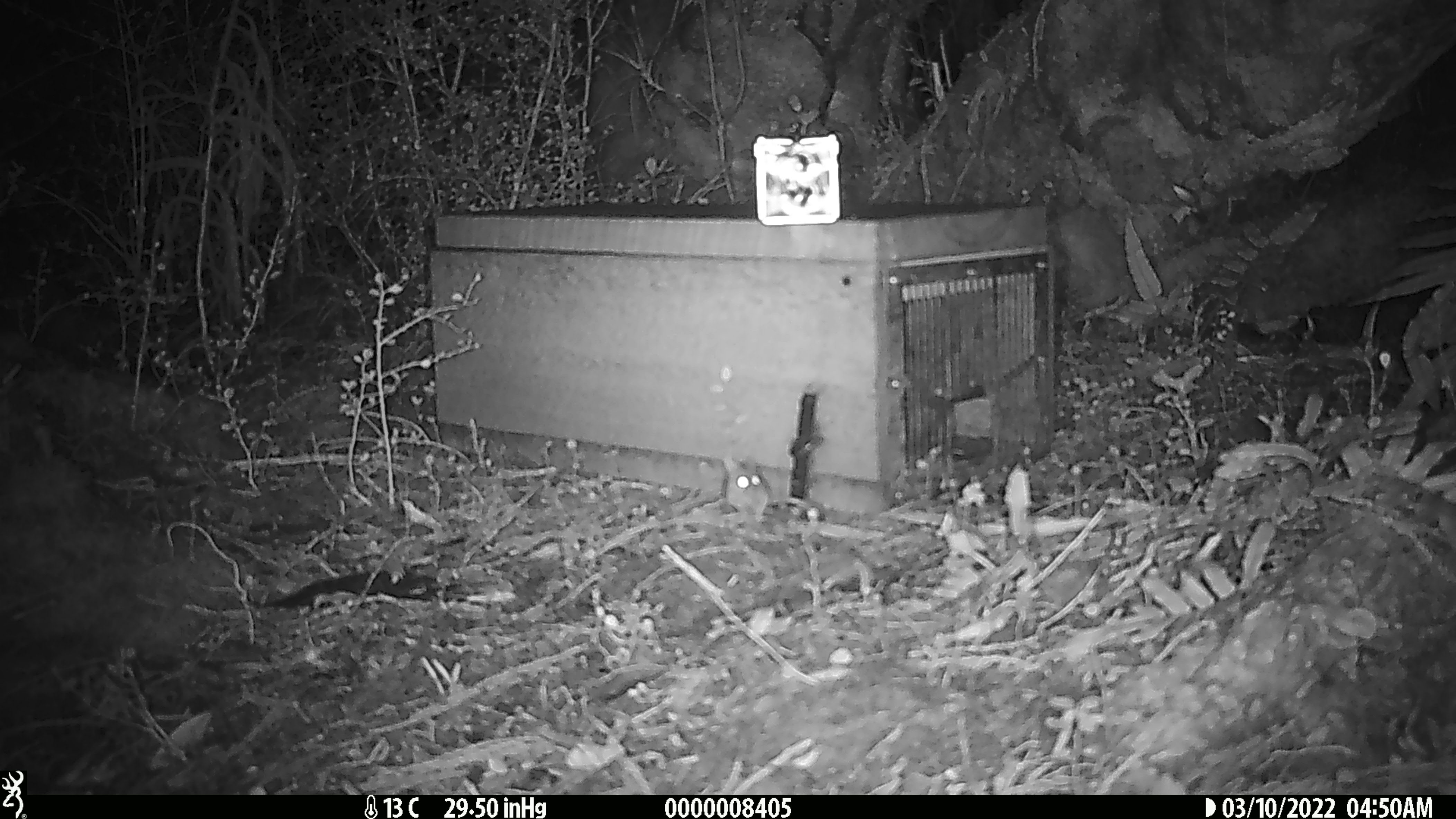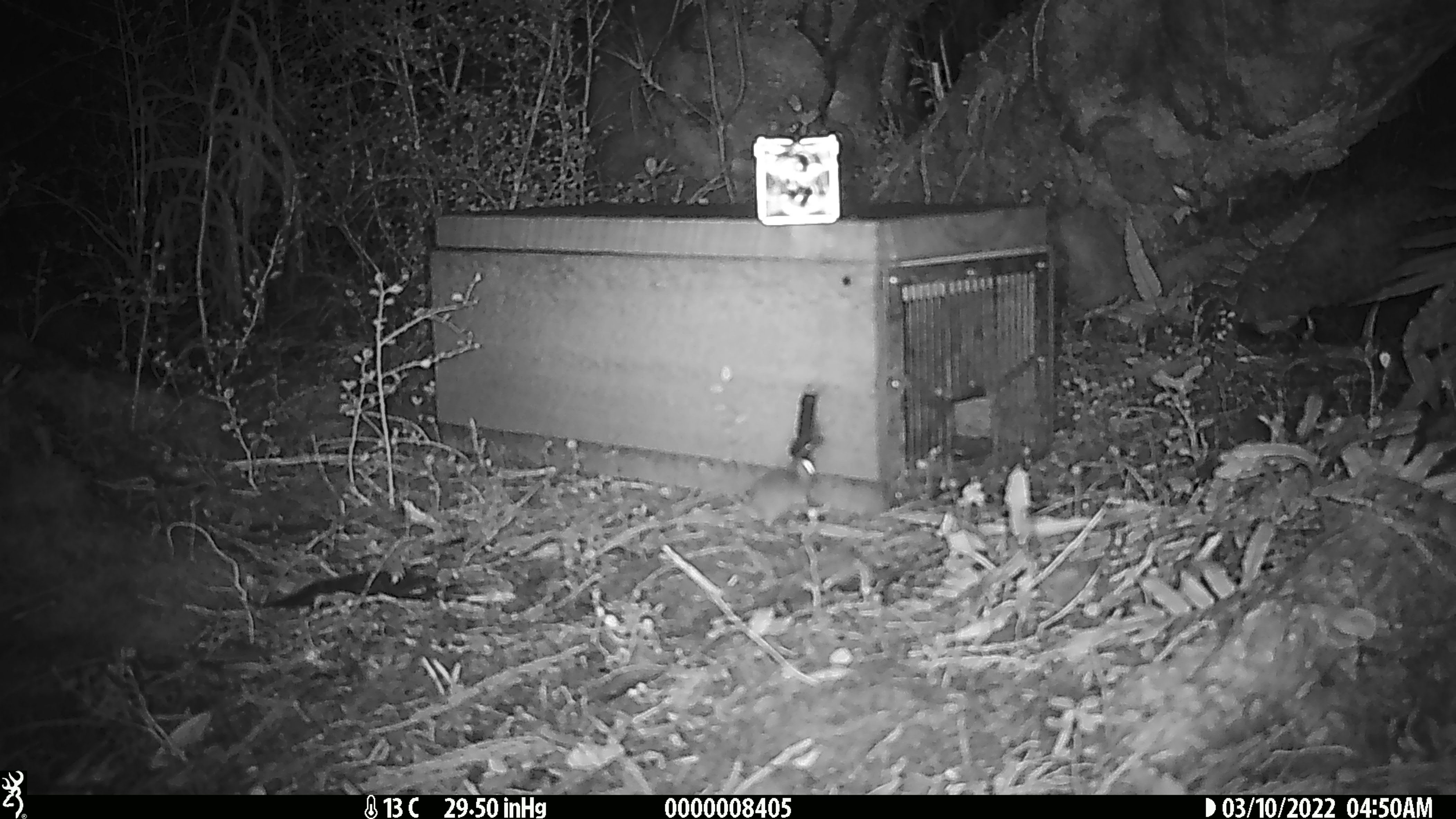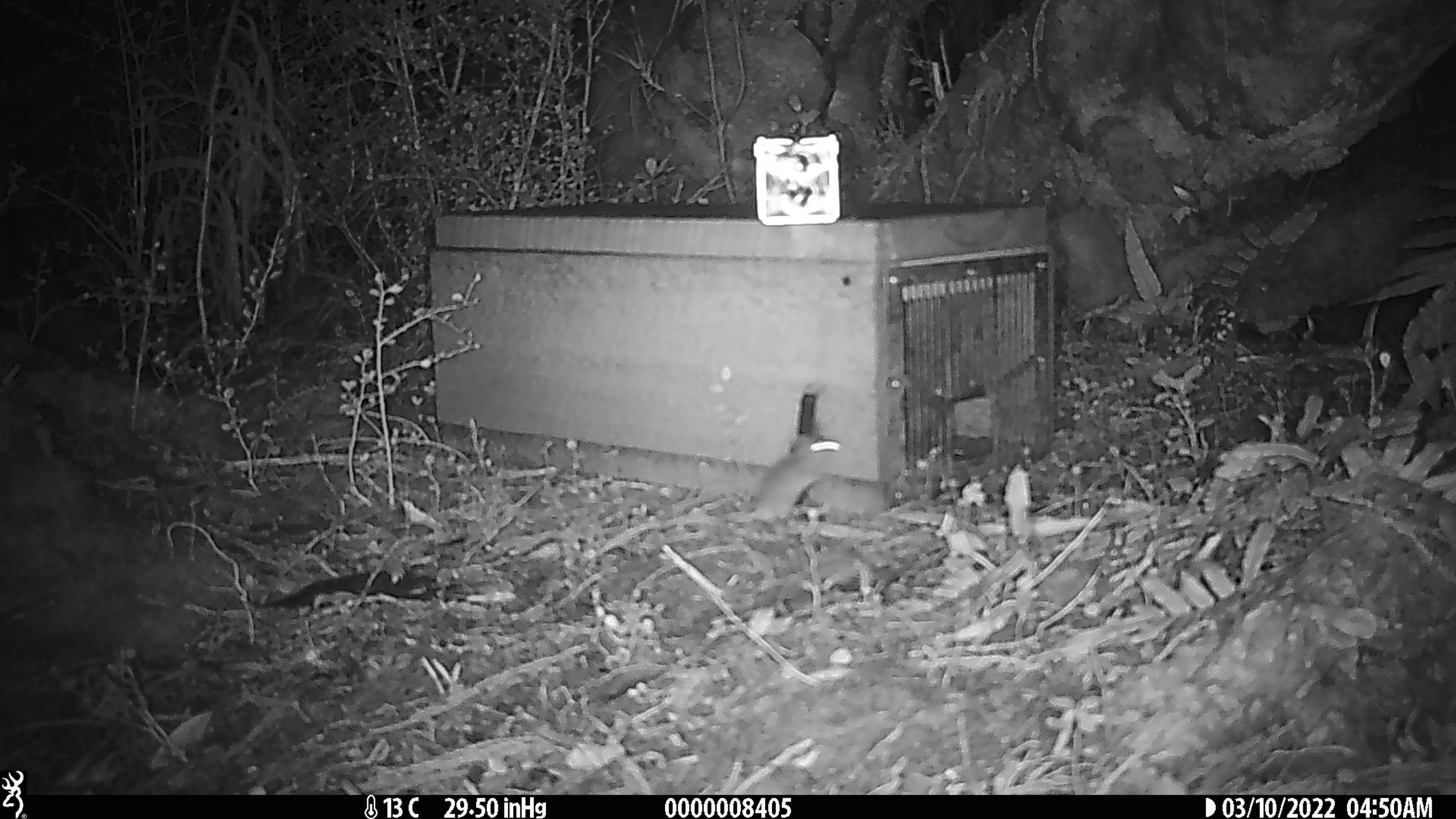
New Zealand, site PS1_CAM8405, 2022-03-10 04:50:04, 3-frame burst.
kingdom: Animalia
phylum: Chordata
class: Mammalia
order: Rodentia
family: Muridae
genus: Mus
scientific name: Mus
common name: mouse